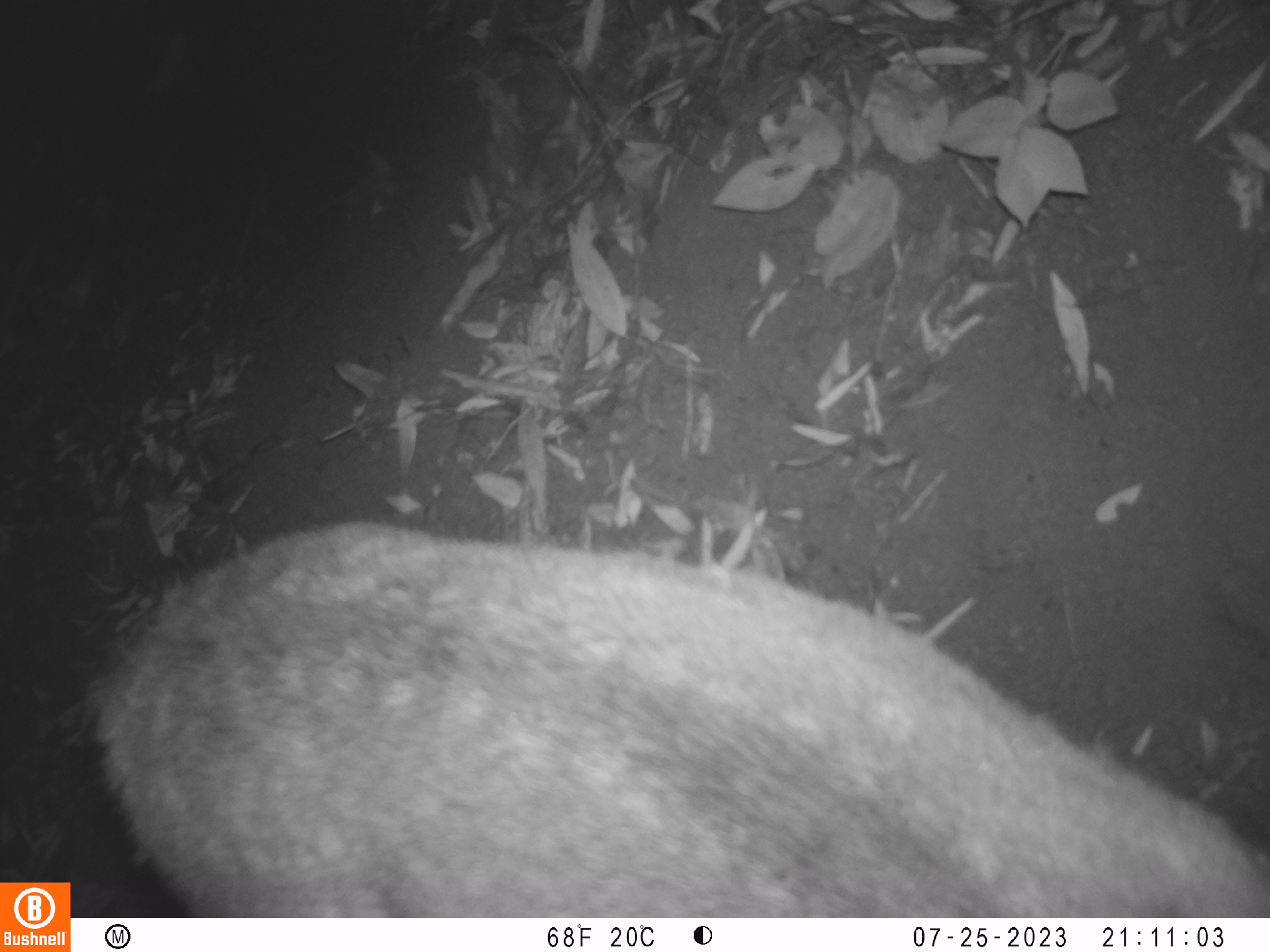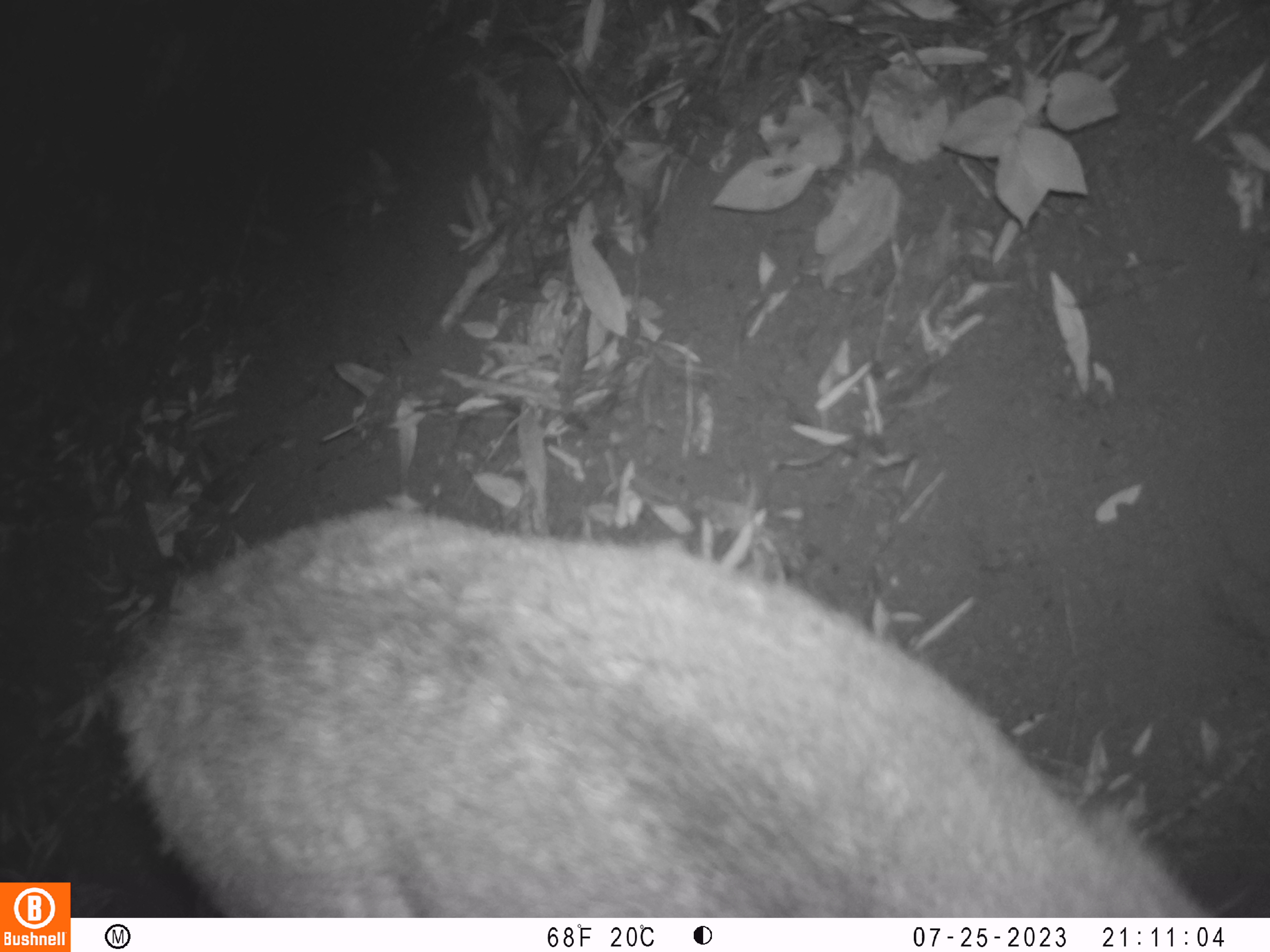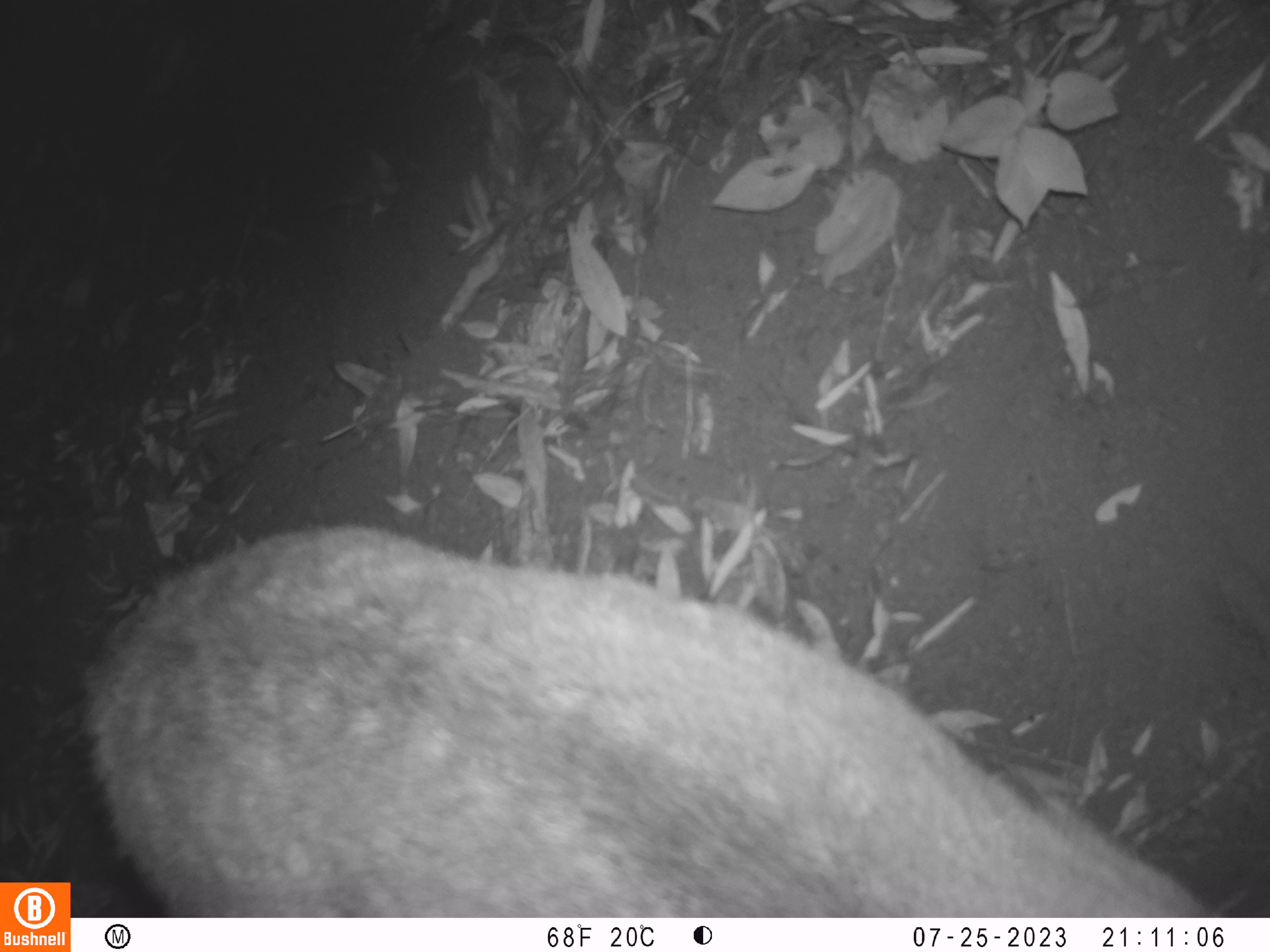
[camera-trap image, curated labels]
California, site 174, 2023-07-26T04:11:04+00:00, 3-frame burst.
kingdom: Animalia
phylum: Chordata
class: Mammalia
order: Artiodactyla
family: Cervidae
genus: Odocoileus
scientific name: Odocoileus hemionus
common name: mule deer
Mule deer (Odocoileus hemionus).